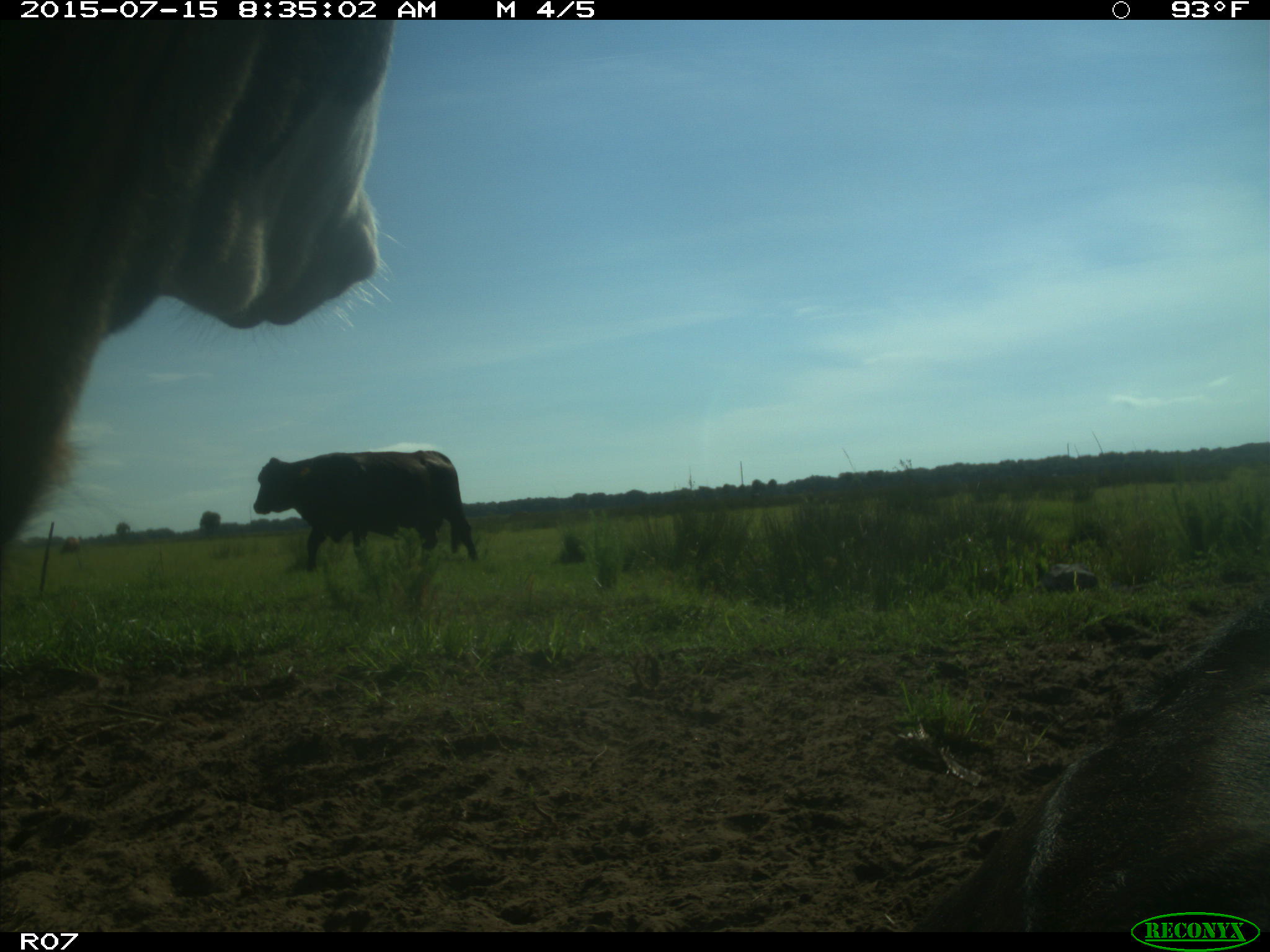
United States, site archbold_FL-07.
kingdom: Animalia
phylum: Chordata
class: Mammalia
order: Artiodactyla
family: Bovidae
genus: Bos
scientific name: Bos taurus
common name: domestic cow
Bos taurus (domestic cow).